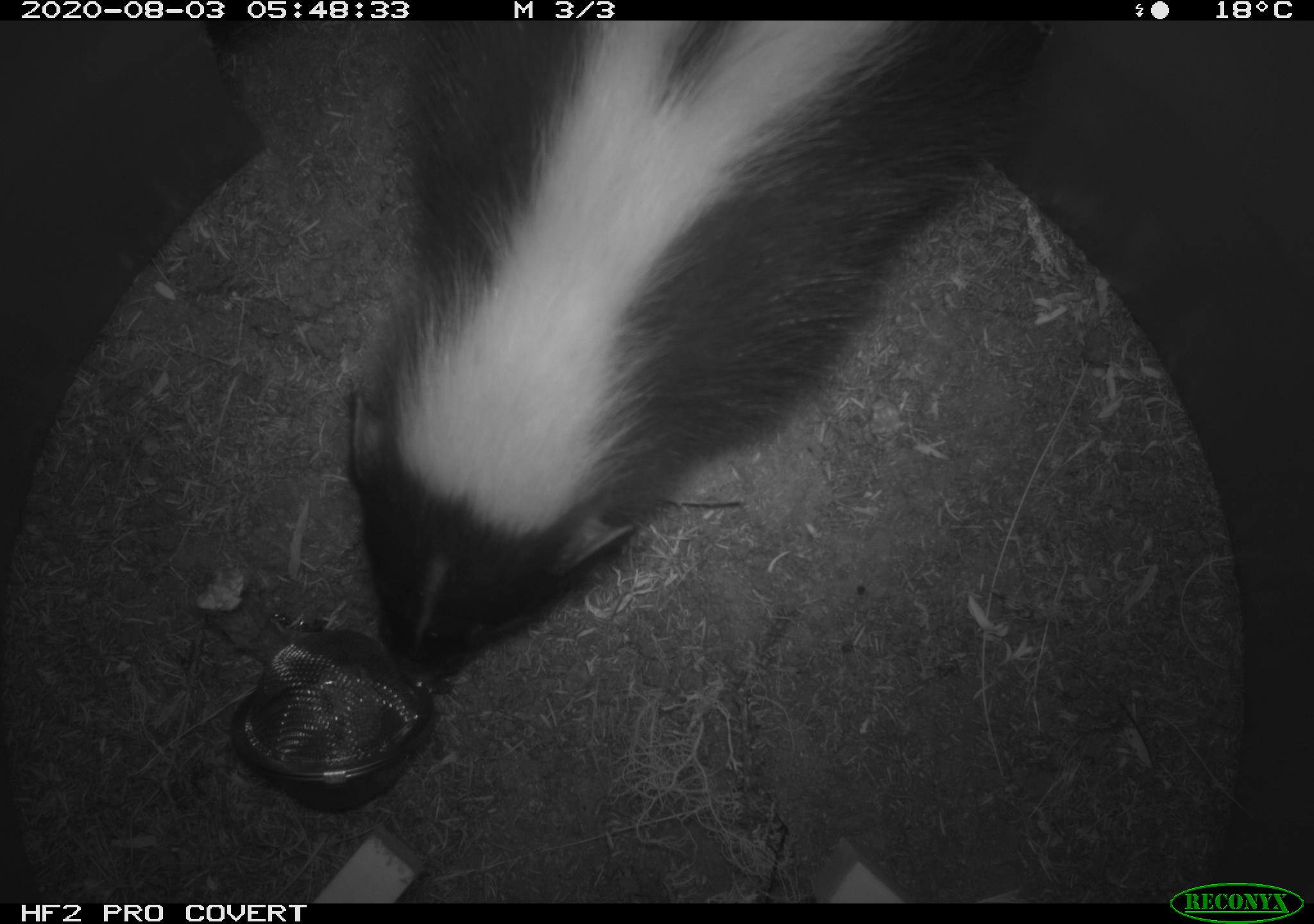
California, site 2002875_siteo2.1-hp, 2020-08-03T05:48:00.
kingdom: Animalia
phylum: Chordata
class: Mammalia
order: Carnivora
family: Mephitidae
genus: Mephitis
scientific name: Mephitis mephitis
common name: striped skunk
Striped skunk (Mephitis mephitis).